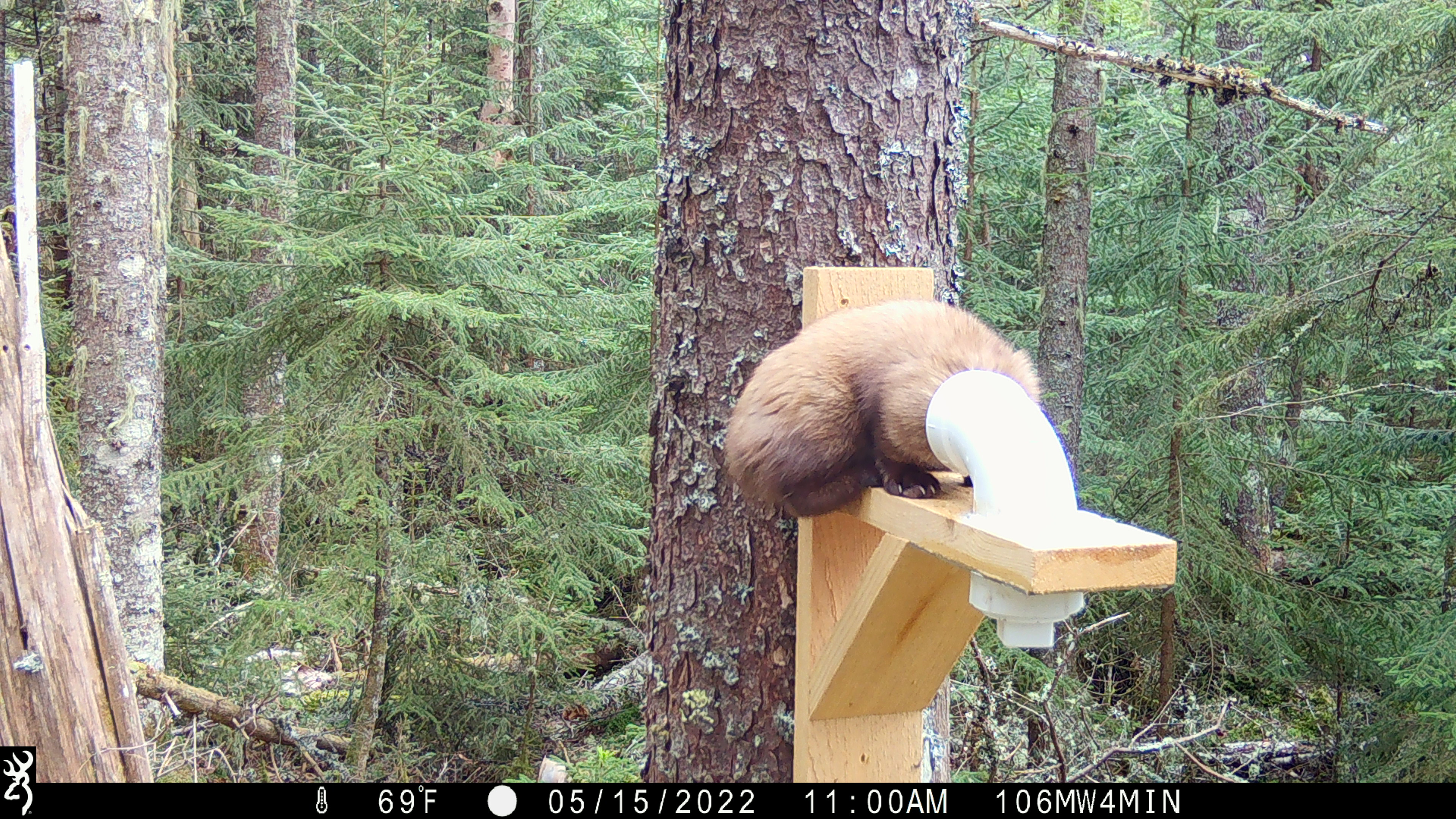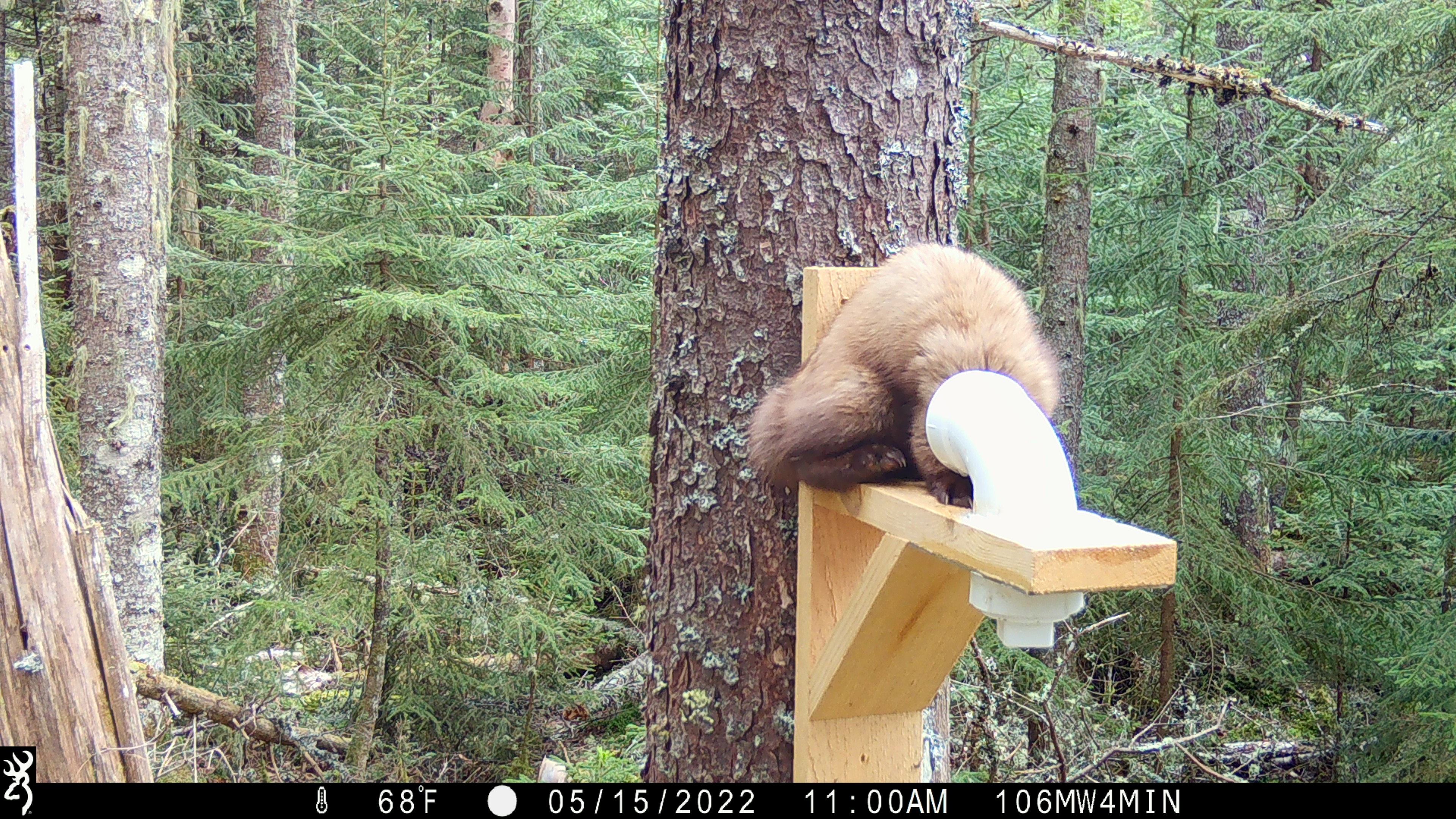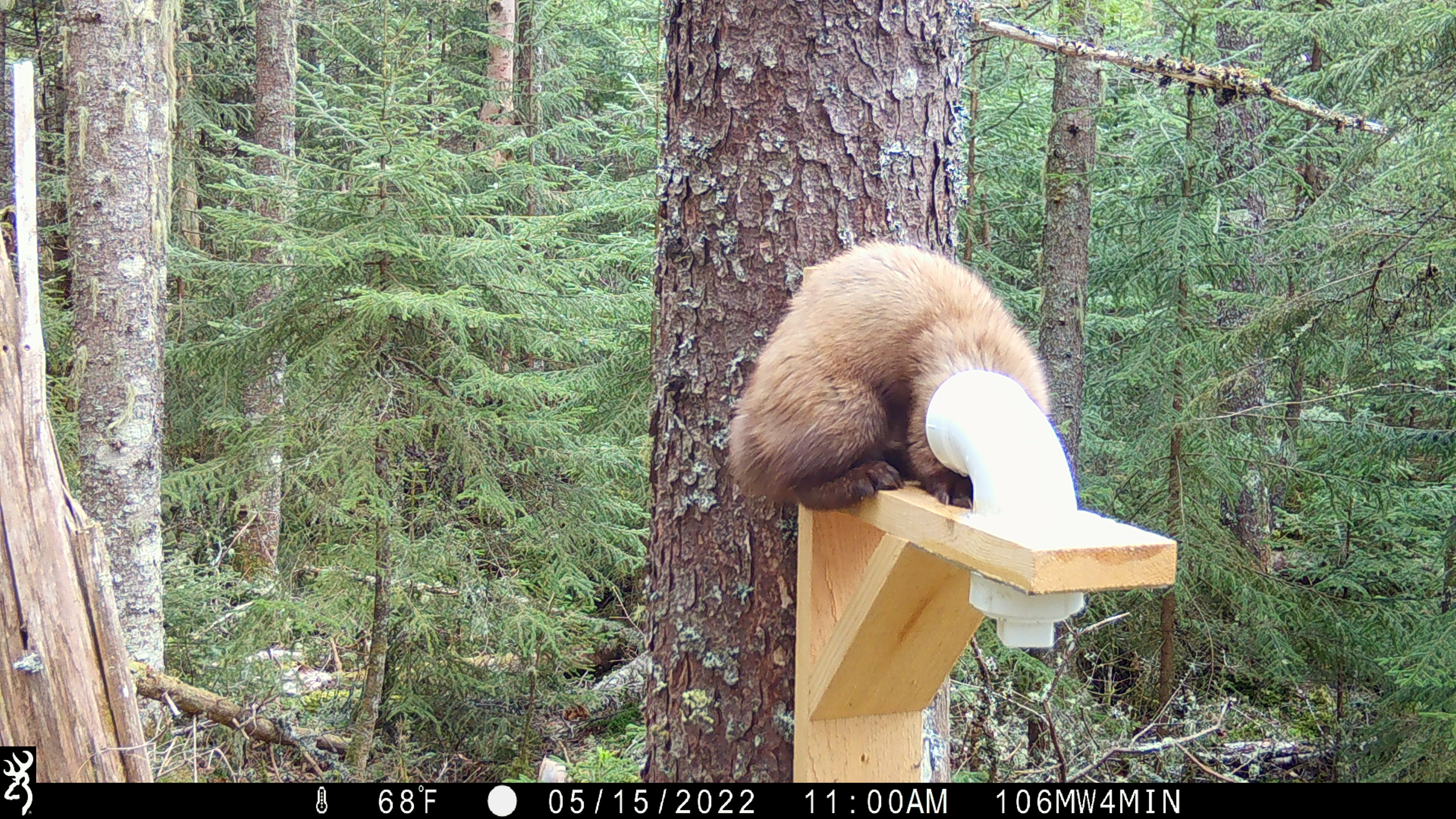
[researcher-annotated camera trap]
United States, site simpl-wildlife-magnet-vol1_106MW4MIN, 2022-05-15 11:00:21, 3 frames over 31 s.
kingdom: Animalia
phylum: Chordata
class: Mammalia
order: Carnivora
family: Mustelidae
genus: Martes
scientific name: Martes americana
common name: american marten